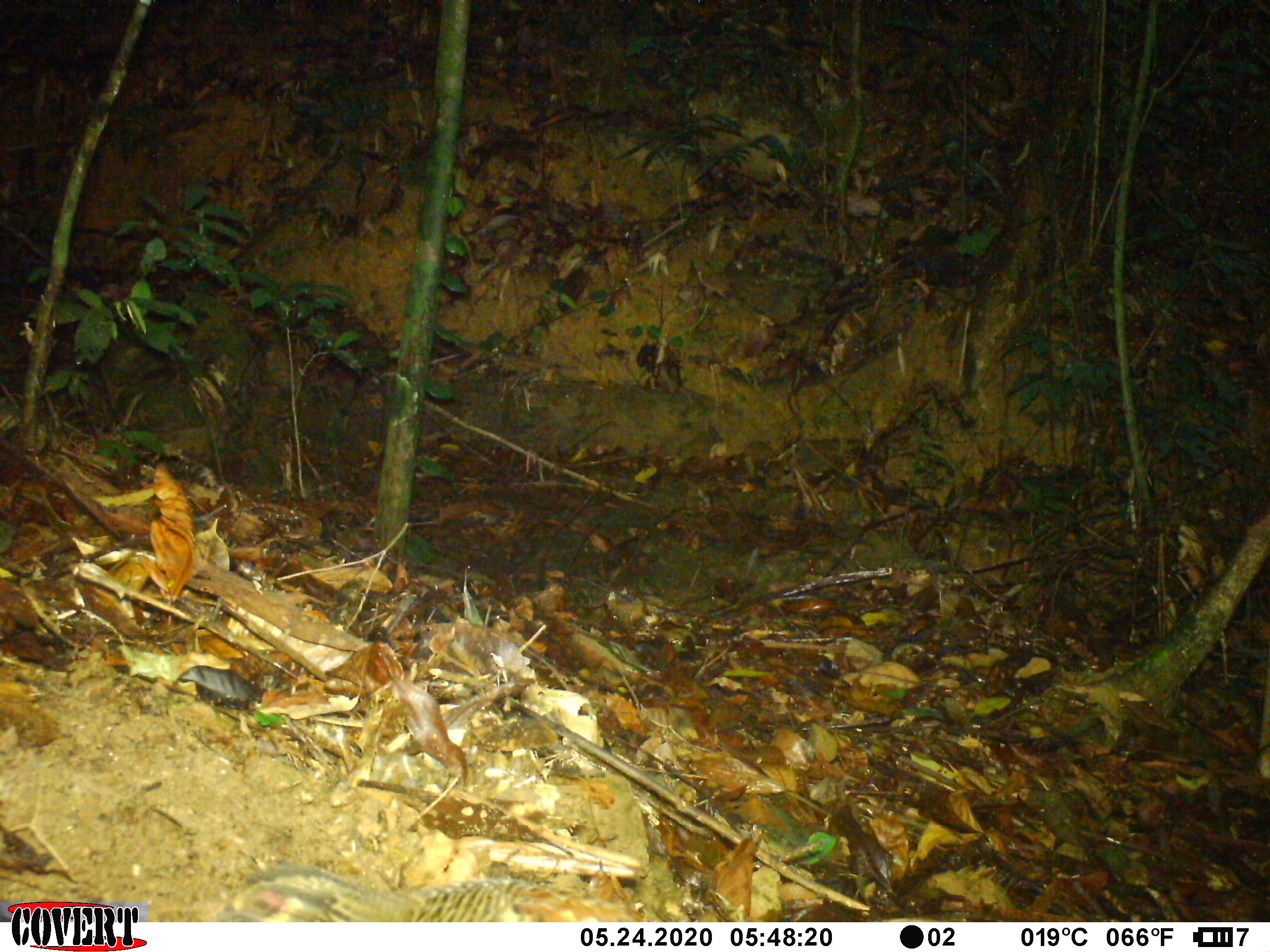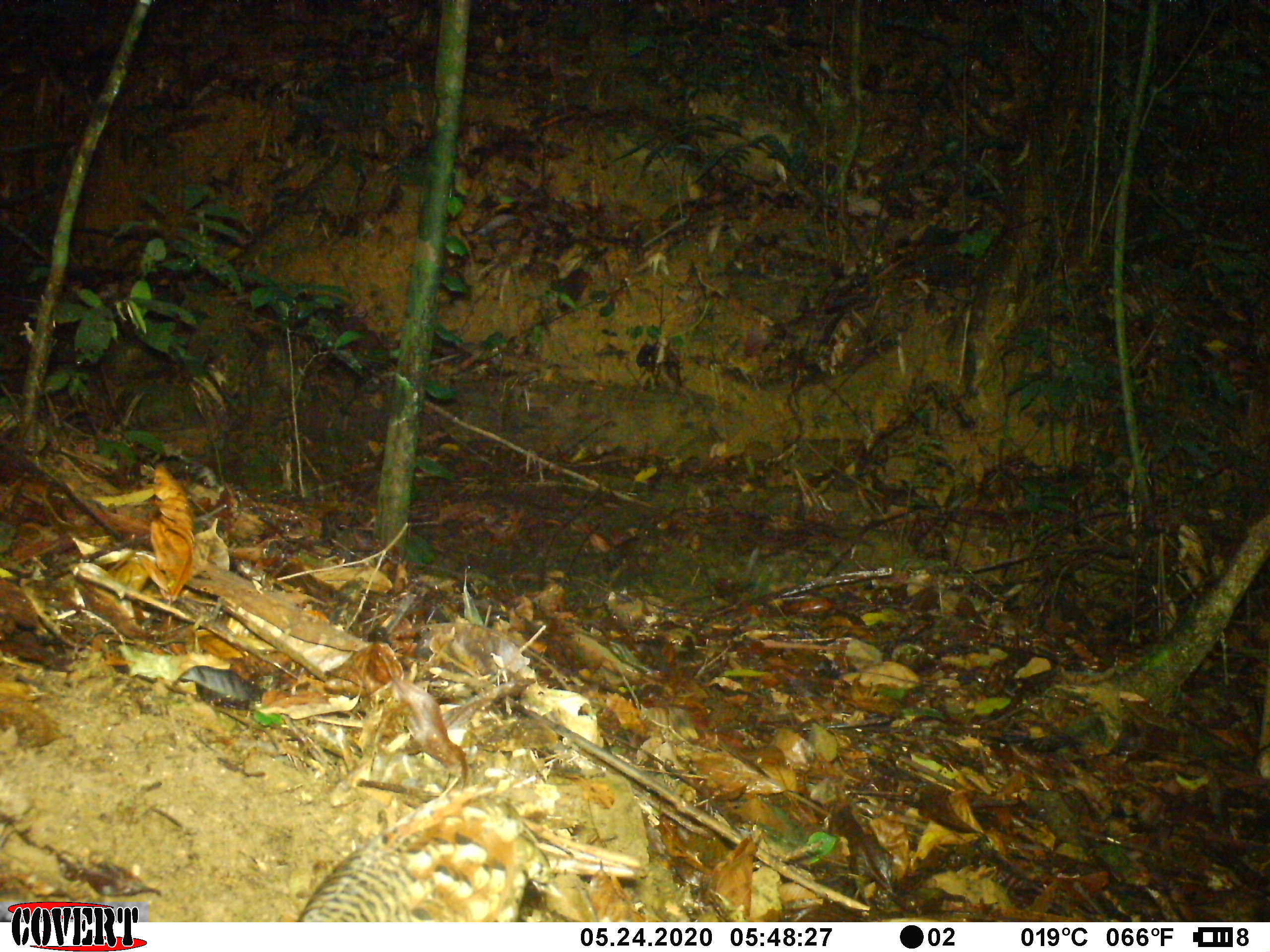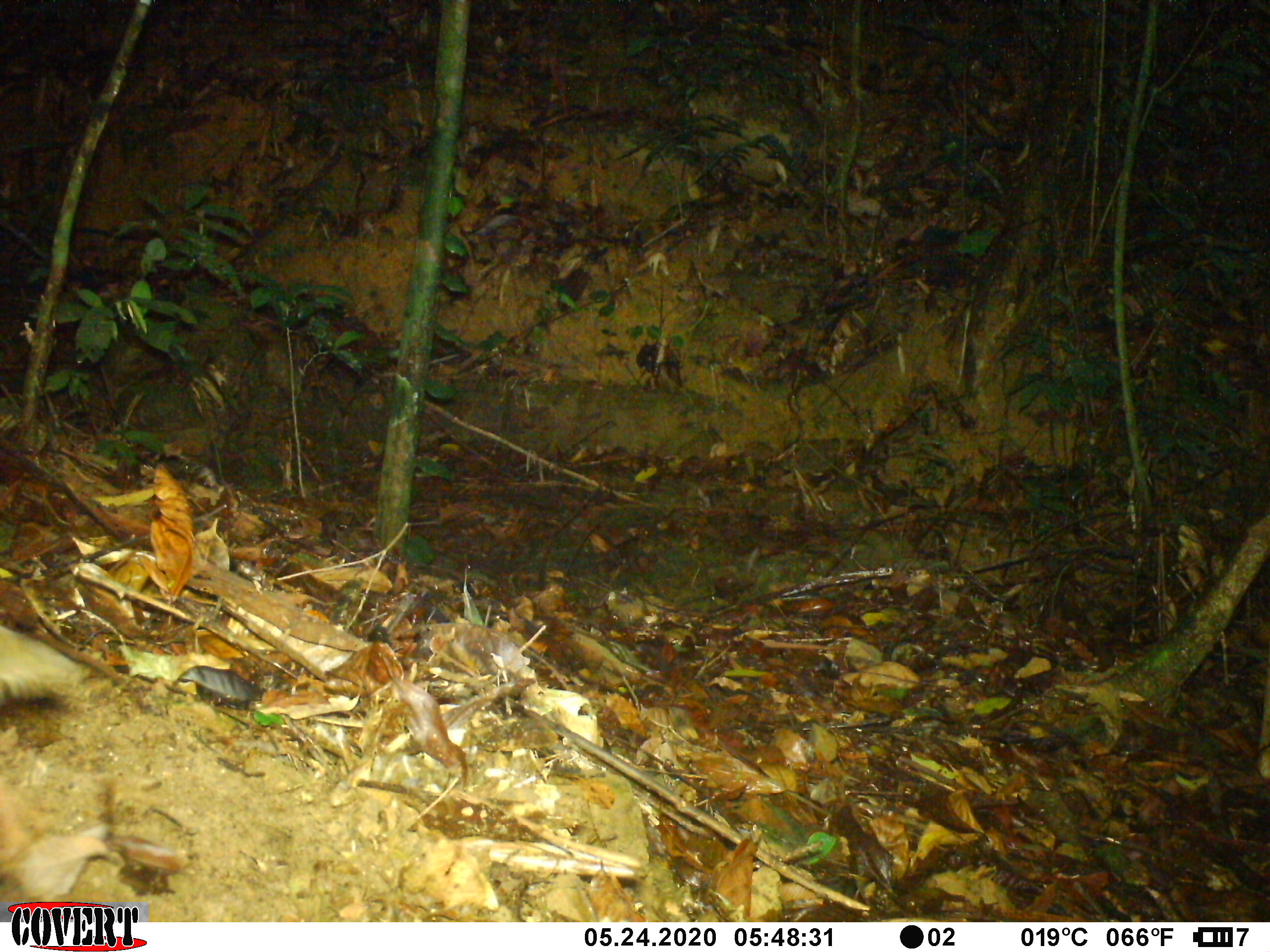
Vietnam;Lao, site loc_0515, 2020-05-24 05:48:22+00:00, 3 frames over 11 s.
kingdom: Animalia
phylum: Chordata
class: Aves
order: Galliformes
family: Phasianidae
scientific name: Phasianidae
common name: partridge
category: unidentified partridge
Unidentified partridge (partridge) (Phasianidae). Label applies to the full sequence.